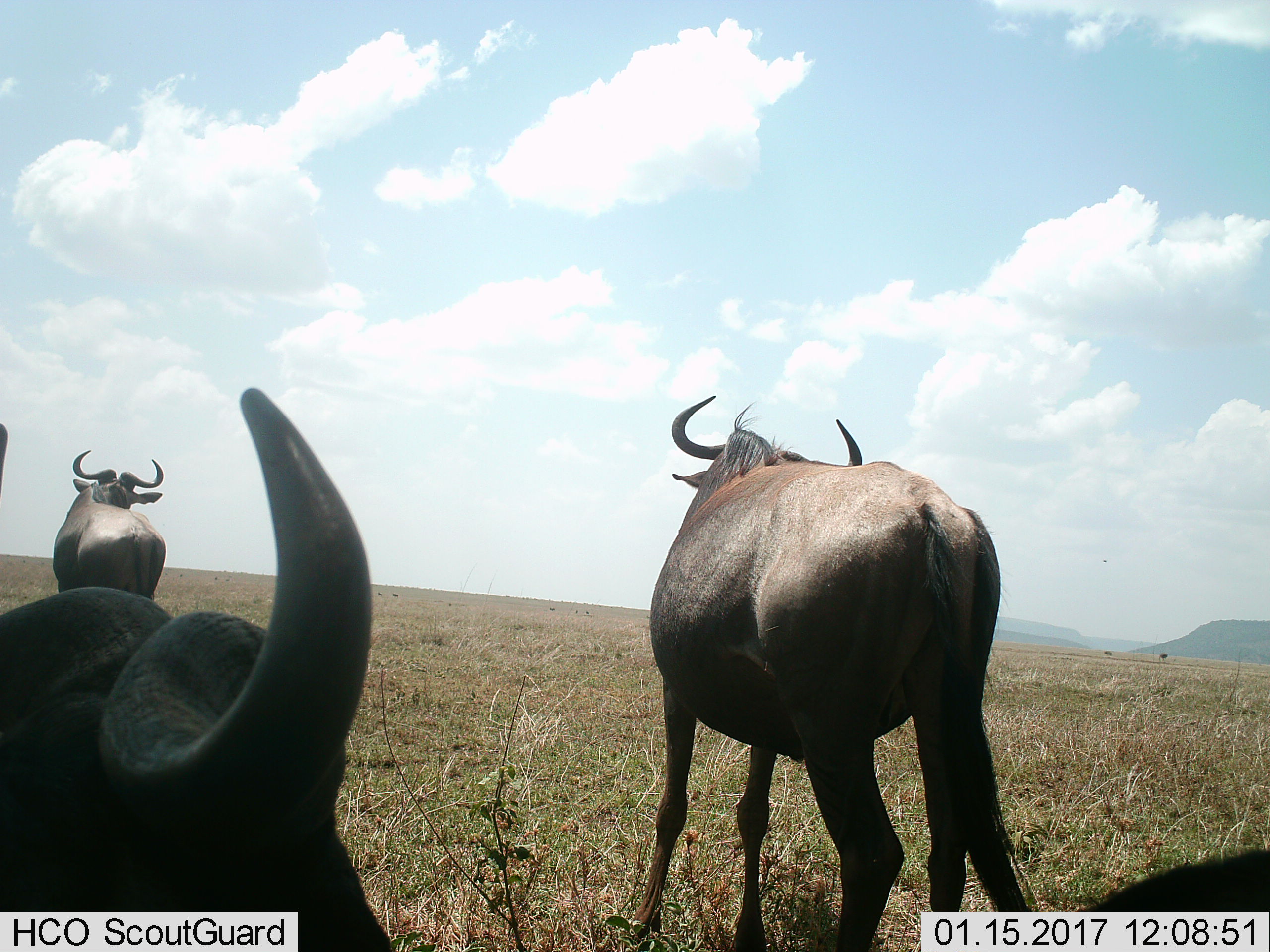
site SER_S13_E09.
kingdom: Animalia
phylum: Chordata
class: Mammalia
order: Artiodactyla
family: Bovidae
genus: Connochaetes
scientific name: Connochaetes taurinus taurinus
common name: blue wildebeest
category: wildebeestblue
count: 3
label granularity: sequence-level